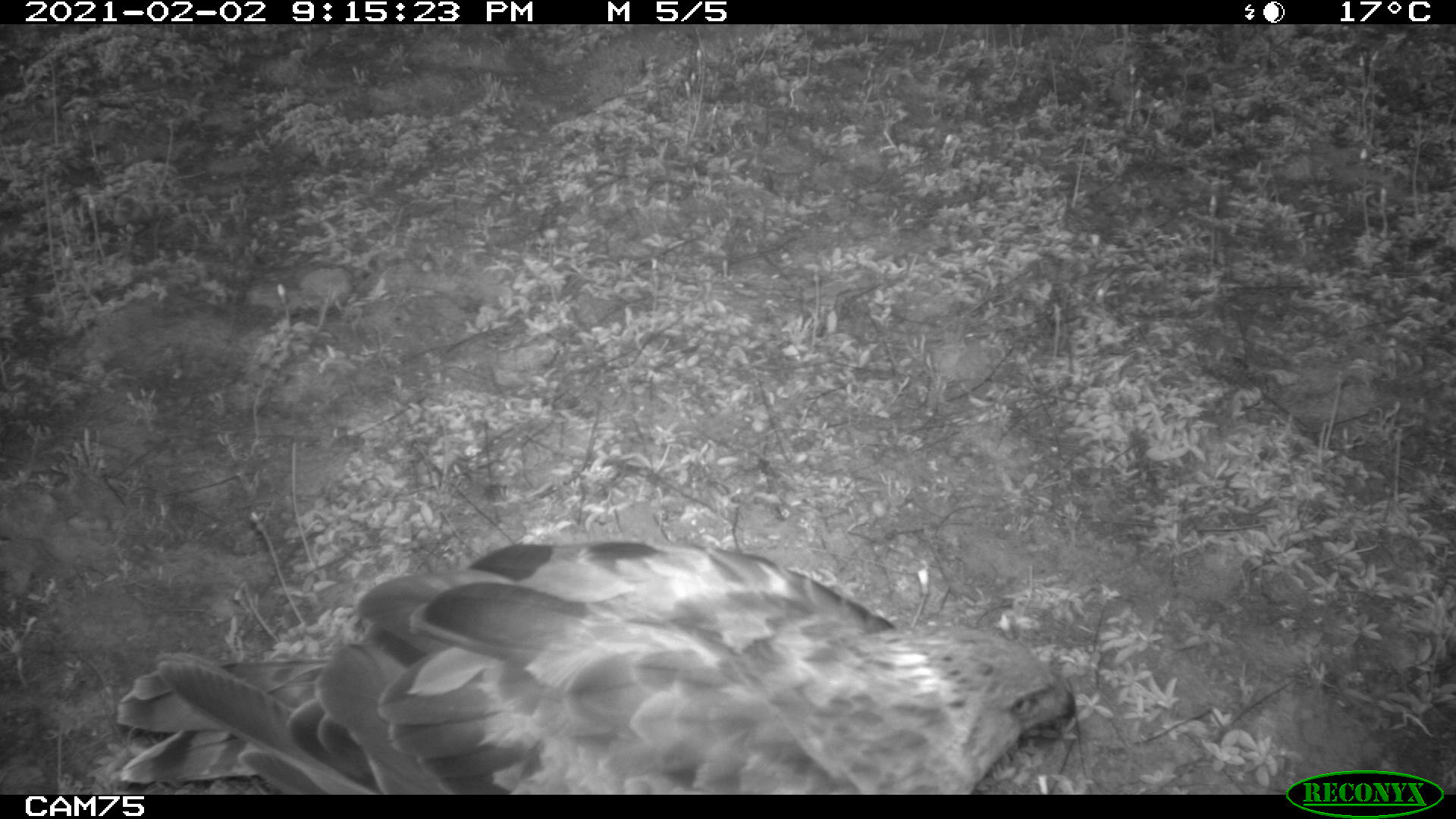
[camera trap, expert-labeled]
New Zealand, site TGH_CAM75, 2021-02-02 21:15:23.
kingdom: Animalia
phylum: Chordata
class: Aves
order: Accipitriformes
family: Accipitridae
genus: Circus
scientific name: Circus approximans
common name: swamp harrier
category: harrier